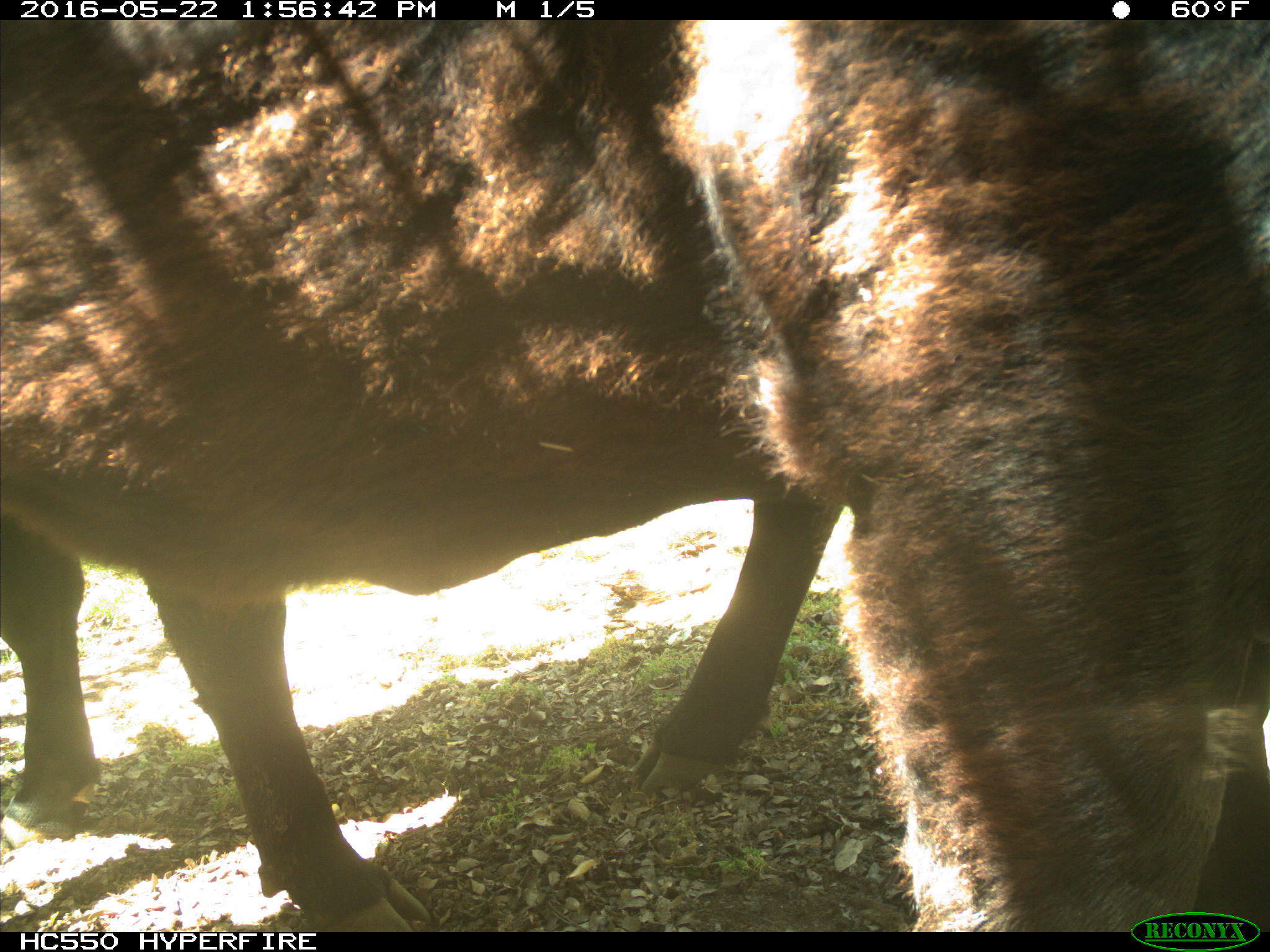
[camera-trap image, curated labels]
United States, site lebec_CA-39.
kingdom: Animalia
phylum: Chordata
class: Mammalia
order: Artiodactyla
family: Bovidae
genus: Bos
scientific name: Bos taurus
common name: domestic cow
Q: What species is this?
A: Bos taurus (domestic cow).